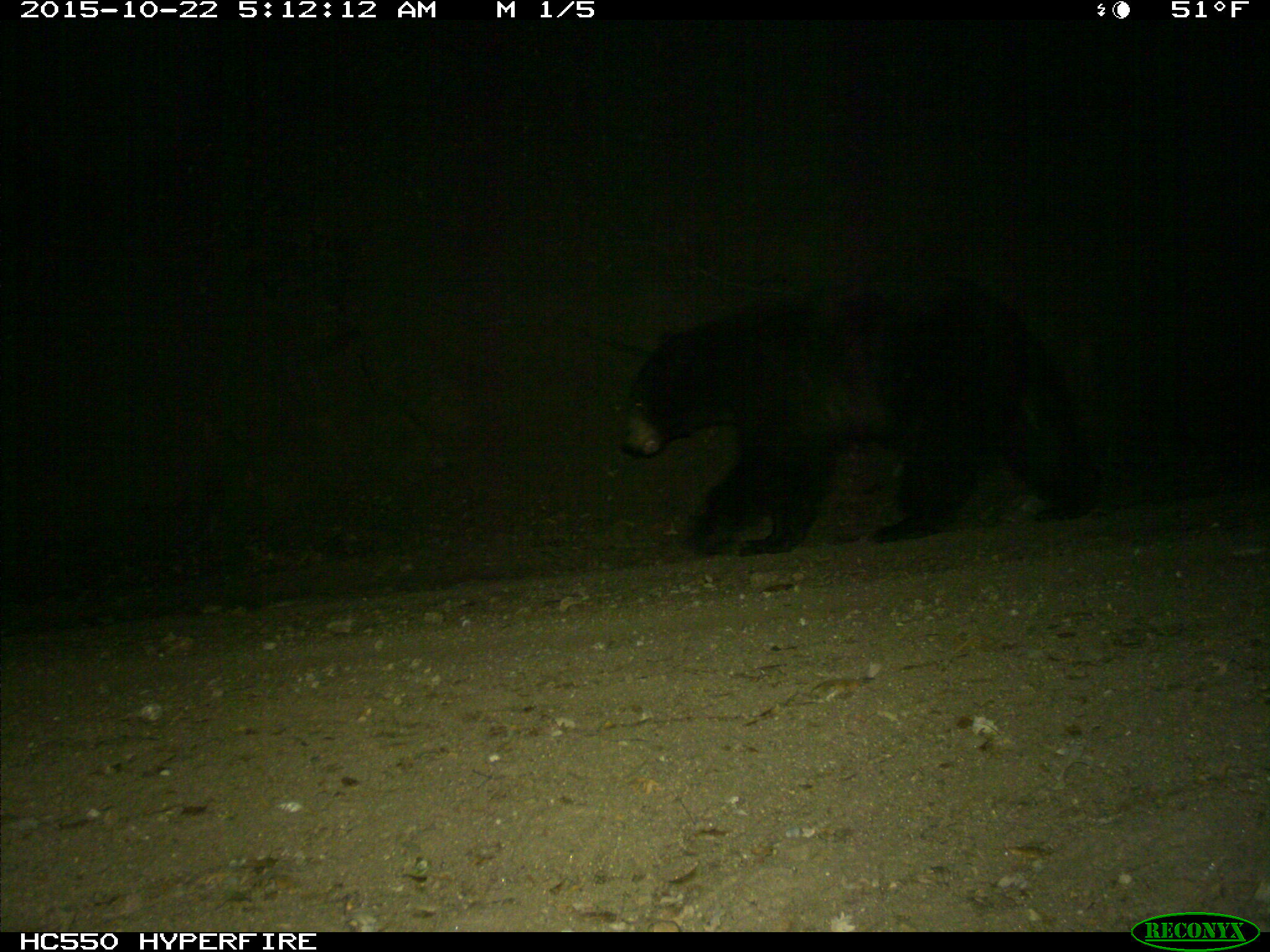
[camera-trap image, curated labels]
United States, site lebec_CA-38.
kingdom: Animalia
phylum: Chordata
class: Mammalia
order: Carnivora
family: Ursidae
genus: Ursus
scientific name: Ursus americanus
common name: american black bear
Ursus americanus (american black bear).